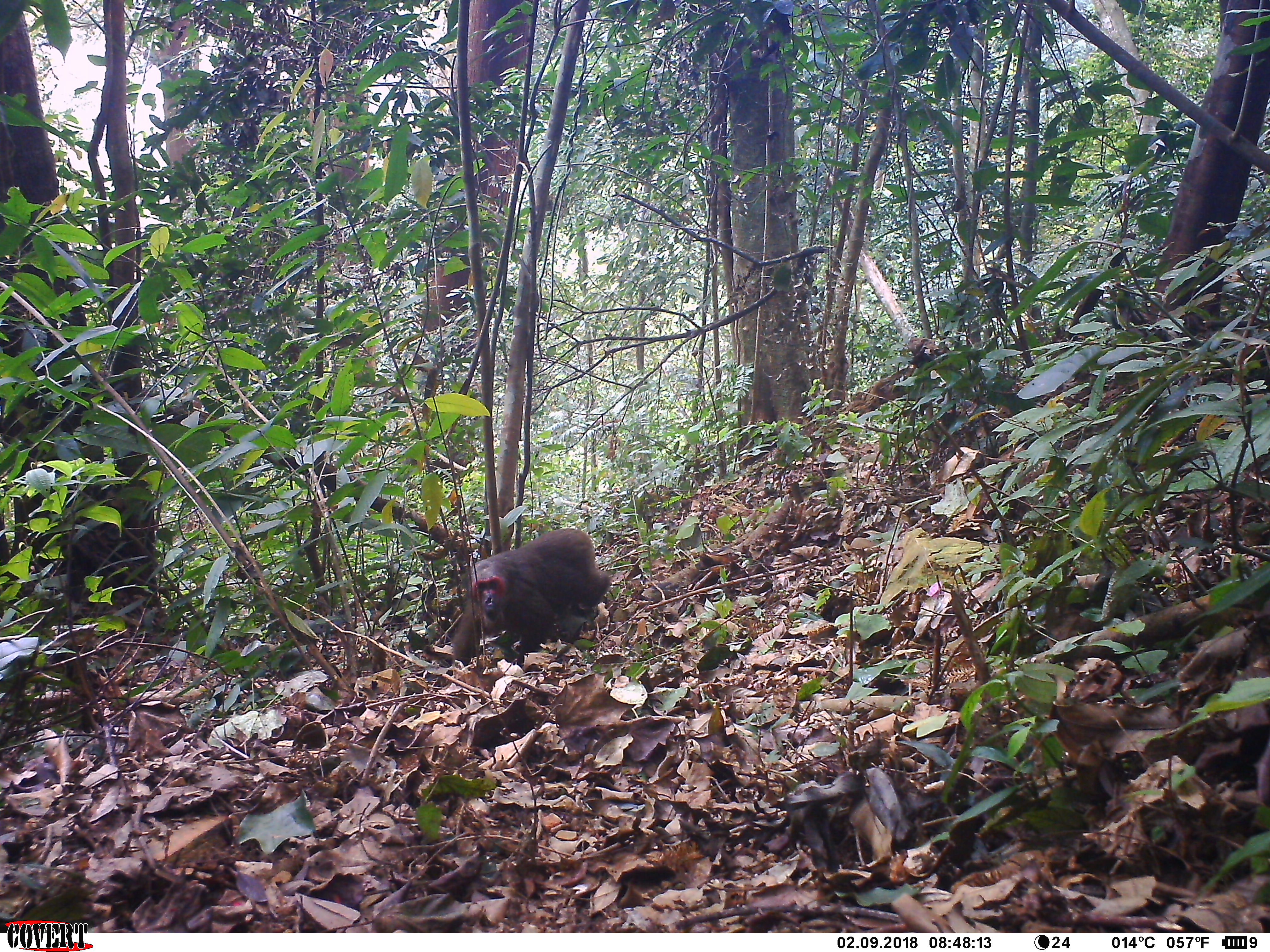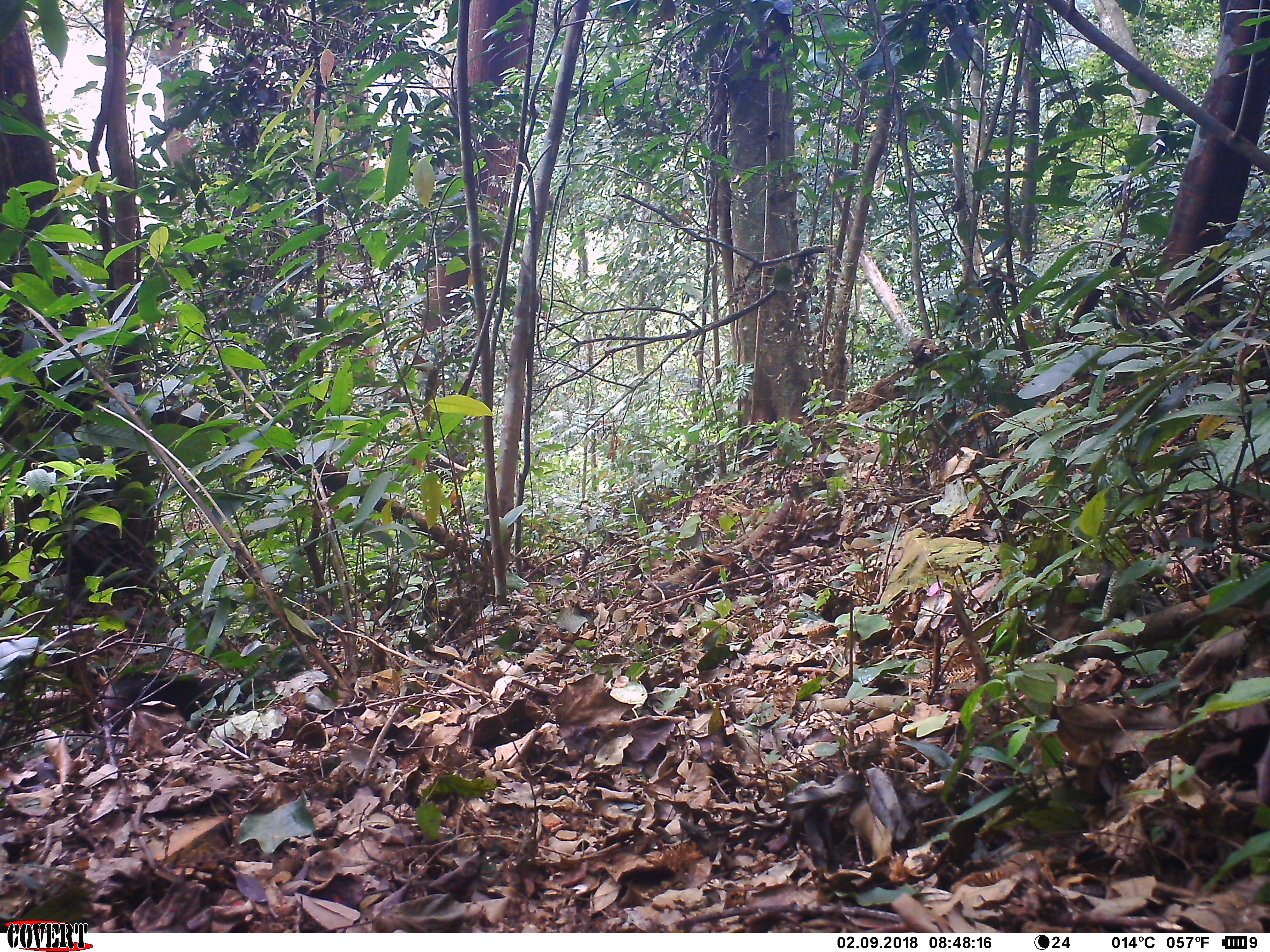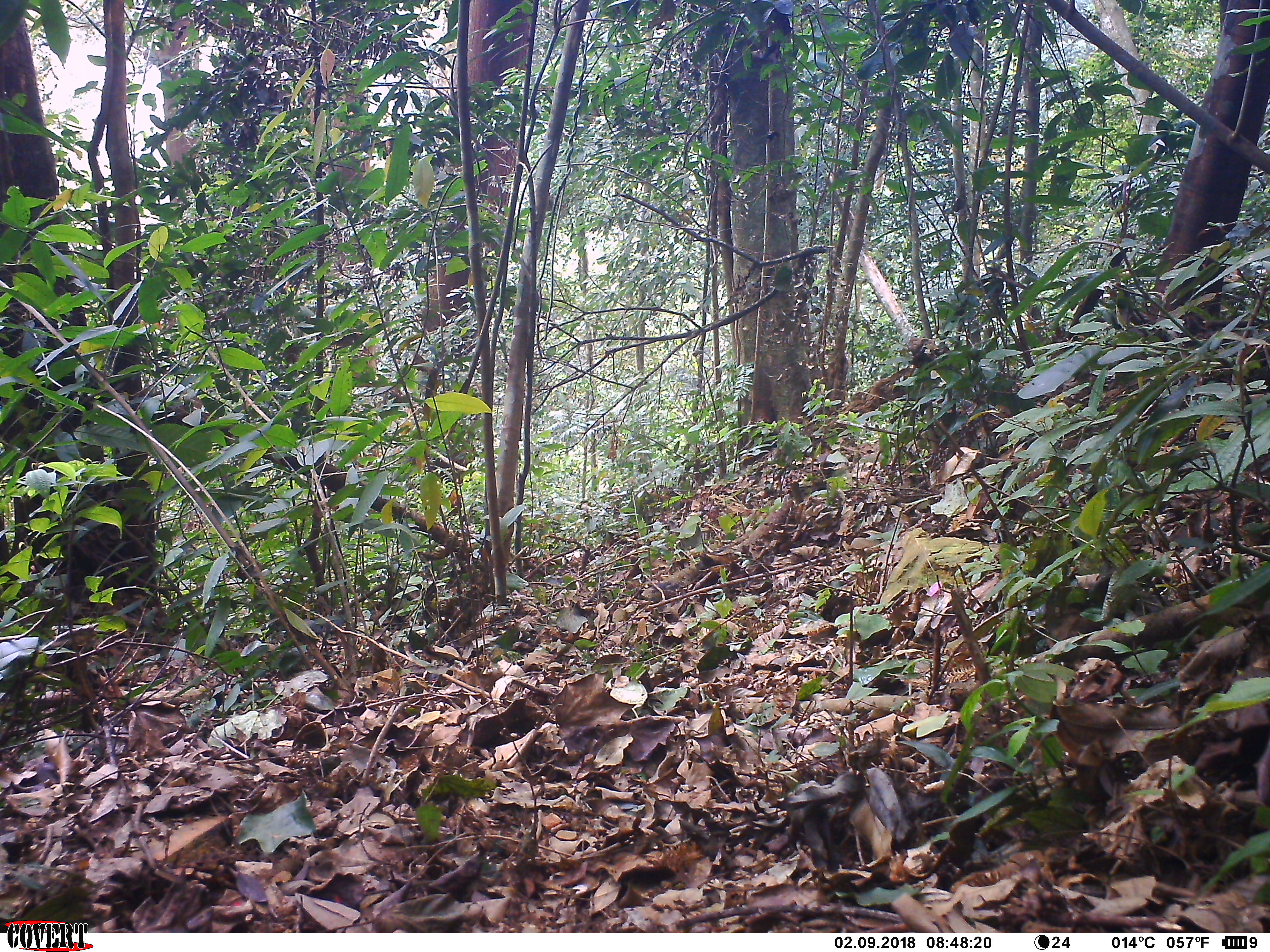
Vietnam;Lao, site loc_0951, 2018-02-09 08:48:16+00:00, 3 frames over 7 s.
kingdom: Animalia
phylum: Chordata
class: Mammalia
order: Primates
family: Cercopithecidae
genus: Macaca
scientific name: Macaca arctoides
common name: stump-tailed macaque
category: stump tailed macaque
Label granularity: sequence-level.